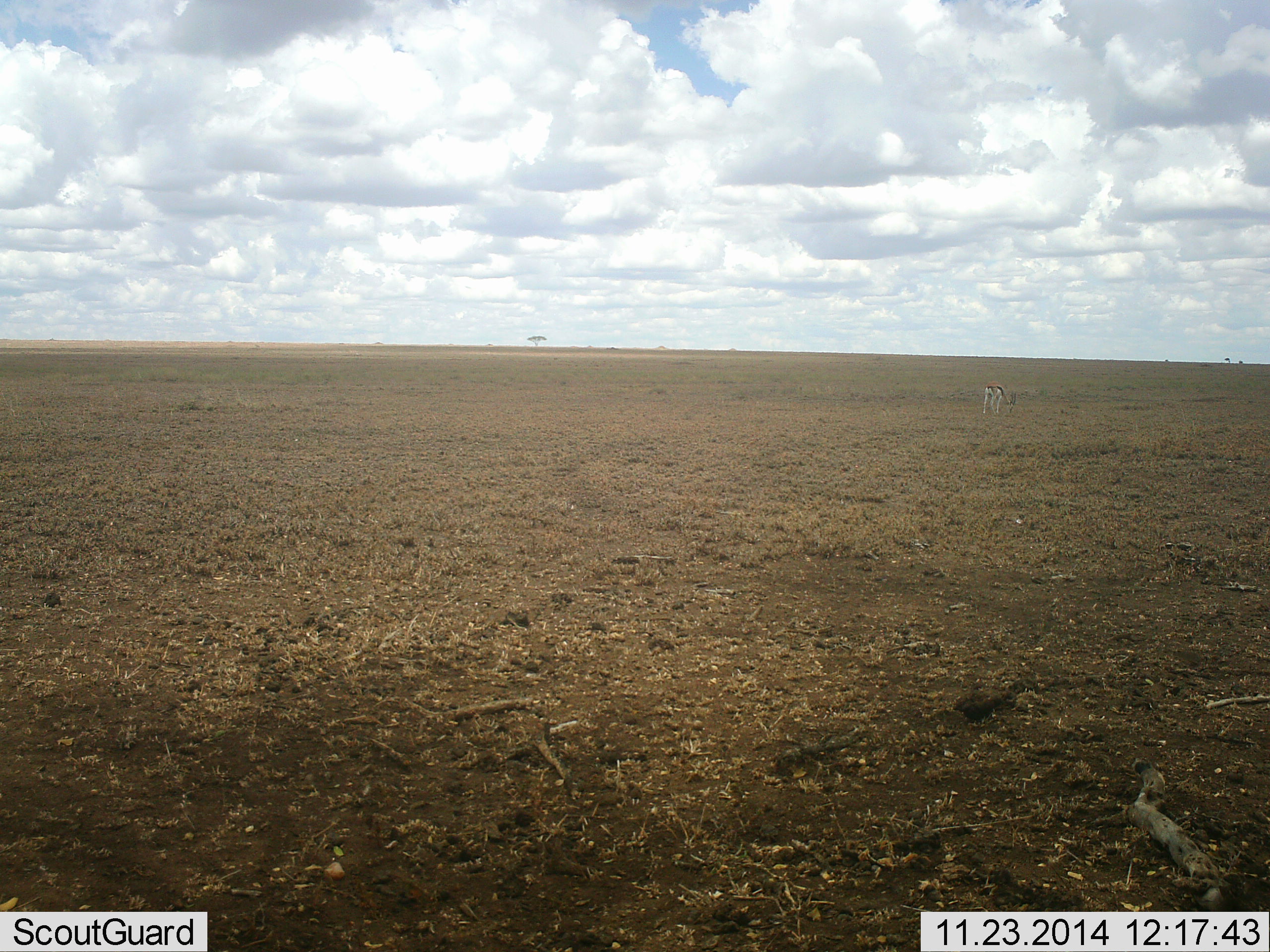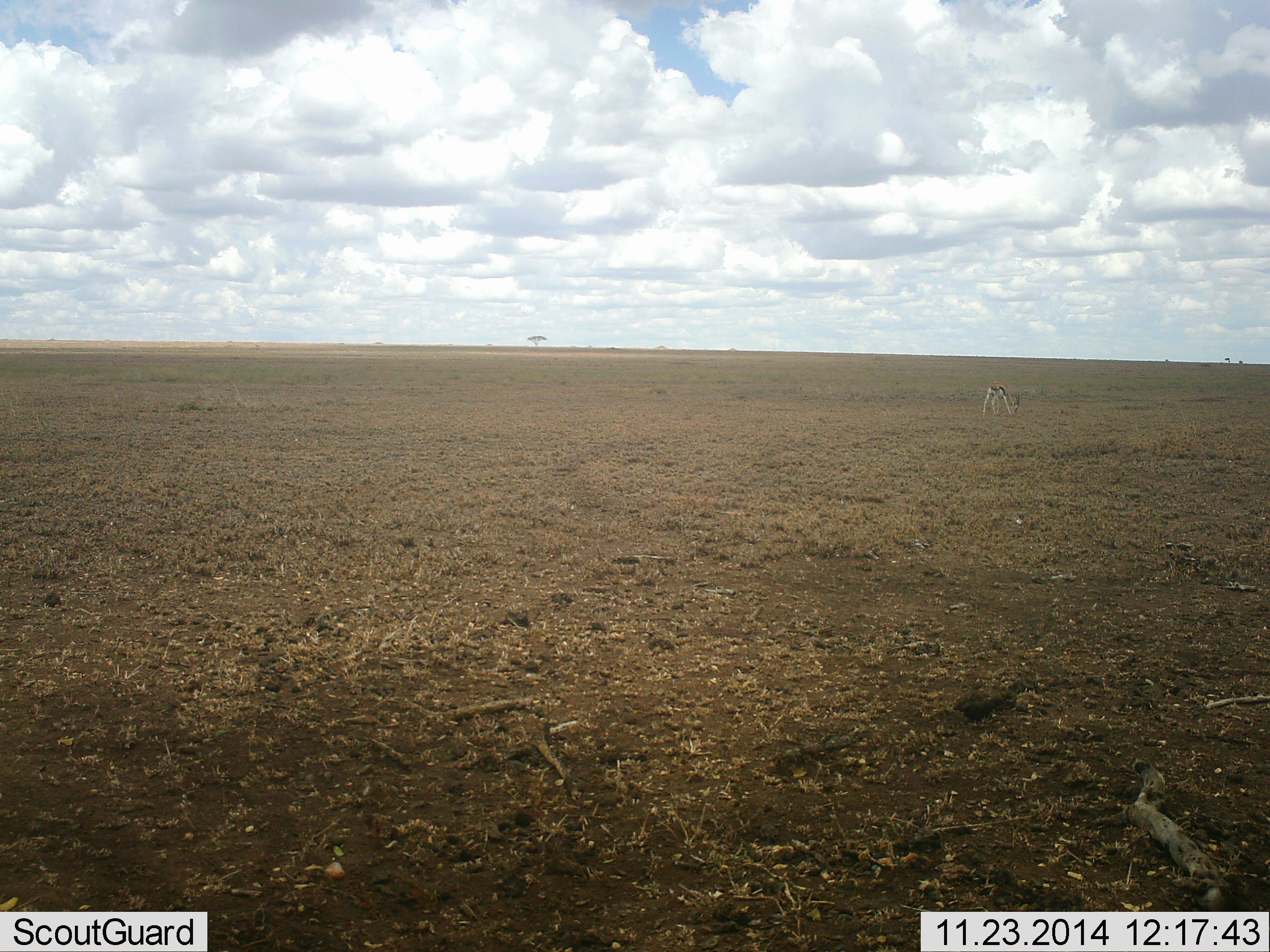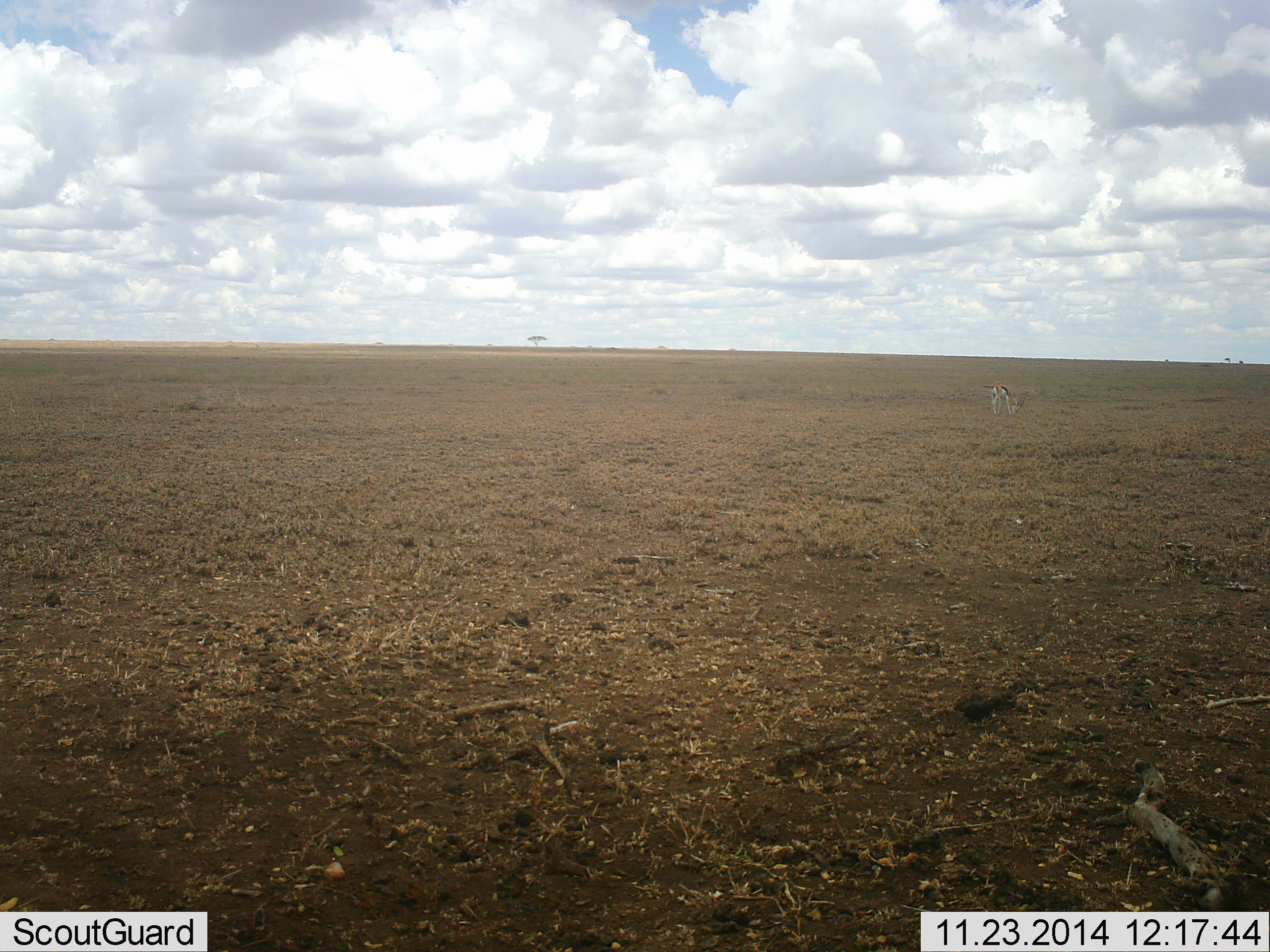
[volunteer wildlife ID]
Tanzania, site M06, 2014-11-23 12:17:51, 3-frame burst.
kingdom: Animalia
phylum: Chordata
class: Mammalia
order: Artiodactyla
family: Bovidae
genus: Eudorcas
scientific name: Eudorcas thomsonii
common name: thomson's gazelle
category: gazellethomsons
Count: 1.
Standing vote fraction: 18%.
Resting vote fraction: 0%.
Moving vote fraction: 9%.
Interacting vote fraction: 0%.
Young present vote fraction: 0%.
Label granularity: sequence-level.